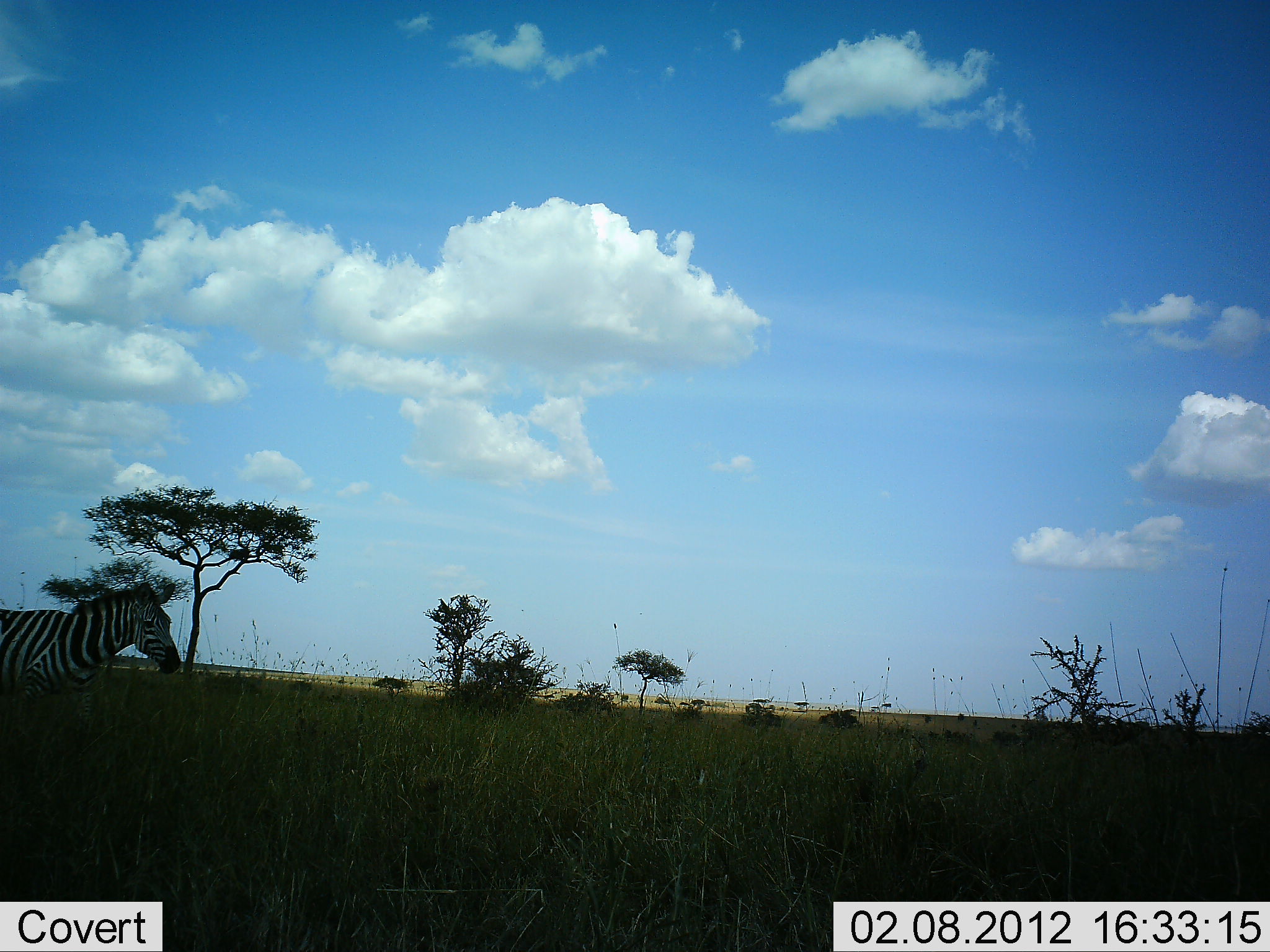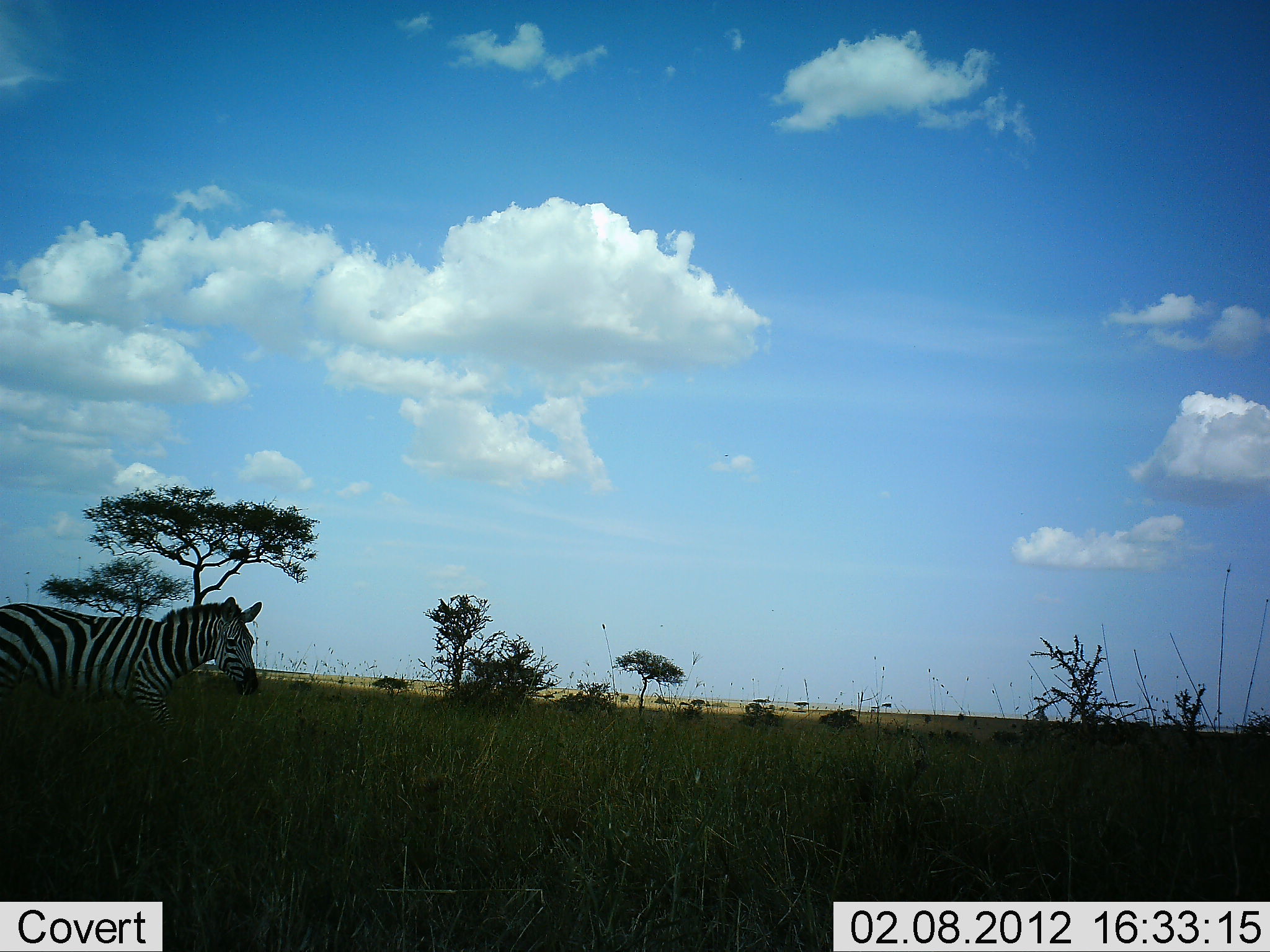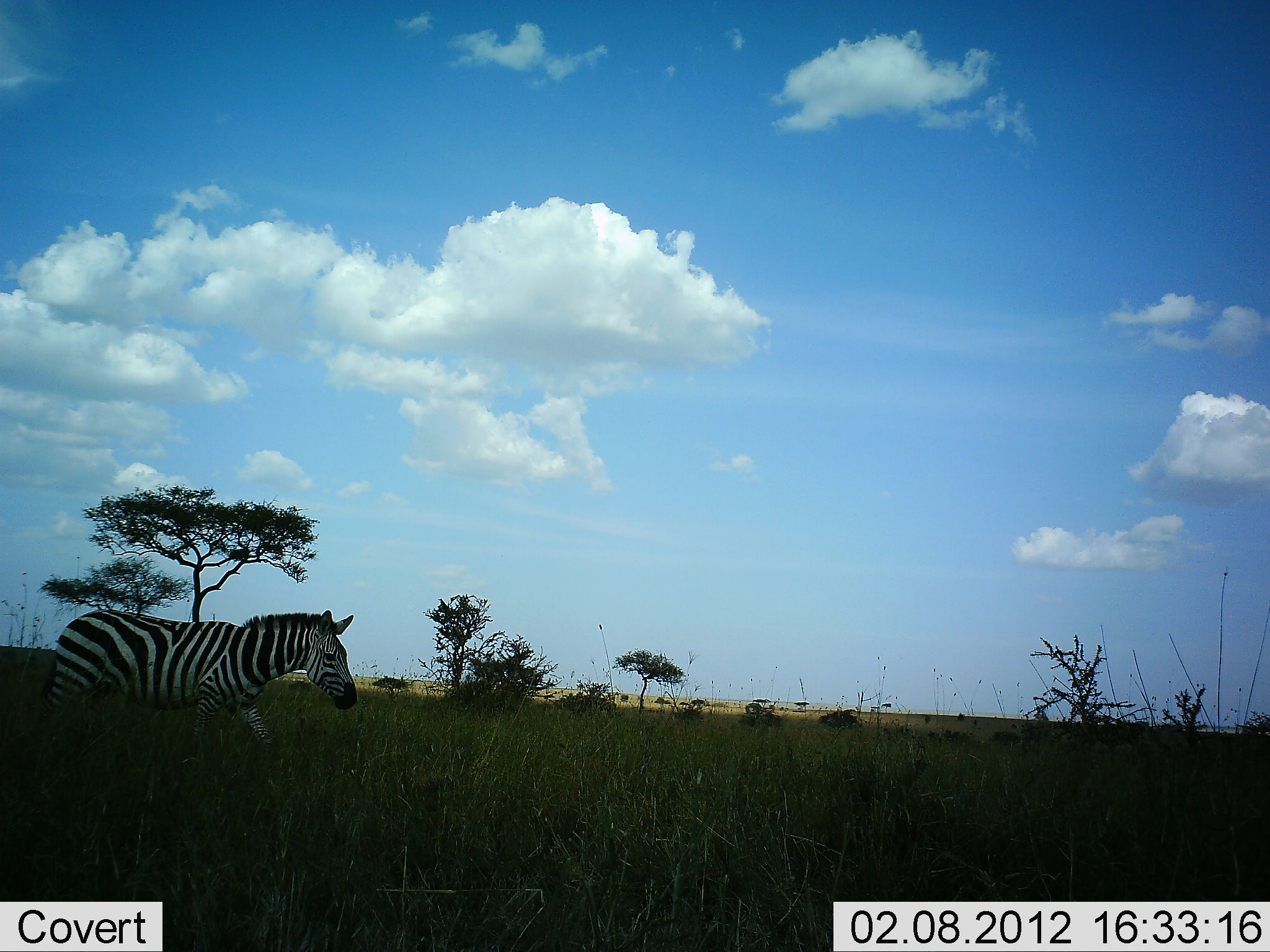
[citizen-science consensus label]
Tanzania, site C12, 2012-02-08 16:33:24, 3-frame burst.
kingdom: Animalia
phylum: Chordata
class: Mammalia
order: Perissodactyla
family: Equidae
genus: Equus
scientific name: Equus quagga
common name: plains zebra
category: zebra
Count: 1.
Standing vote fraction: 6%.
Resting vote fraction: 0%.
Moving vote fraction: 100%.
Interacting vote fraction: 0%.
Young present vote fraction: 0%.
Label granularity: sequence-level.